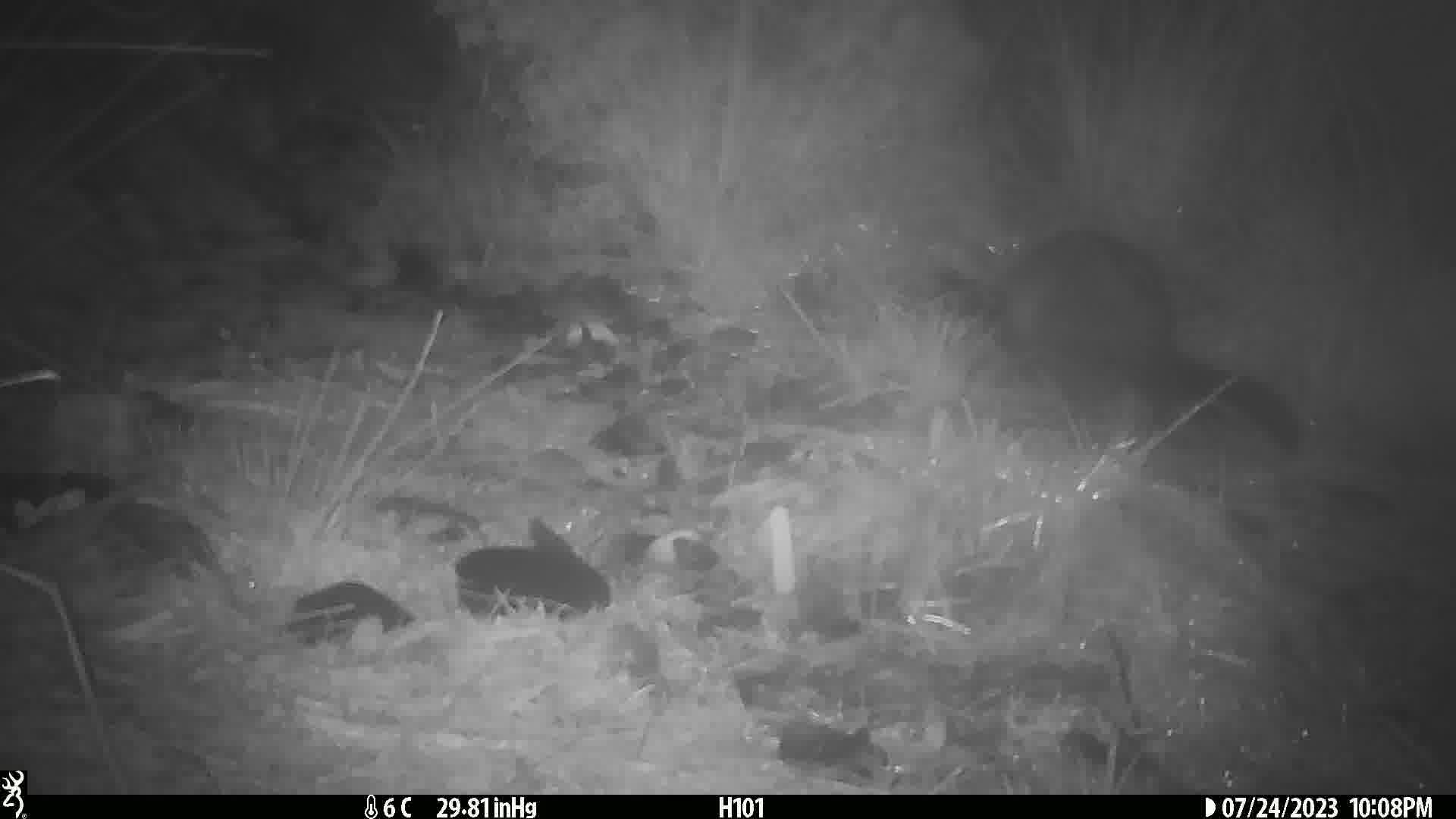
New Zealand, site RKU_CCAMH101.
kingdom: Animalia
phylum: Chordata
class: Mammalia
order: Diprotodontia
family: Phalangeridae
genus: Trichosurus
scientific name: Trichosurus vulpecula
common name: common brushtail possum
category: possum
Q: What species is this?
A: Possum (common brushtail possum) (Trichosurus vulpecula).